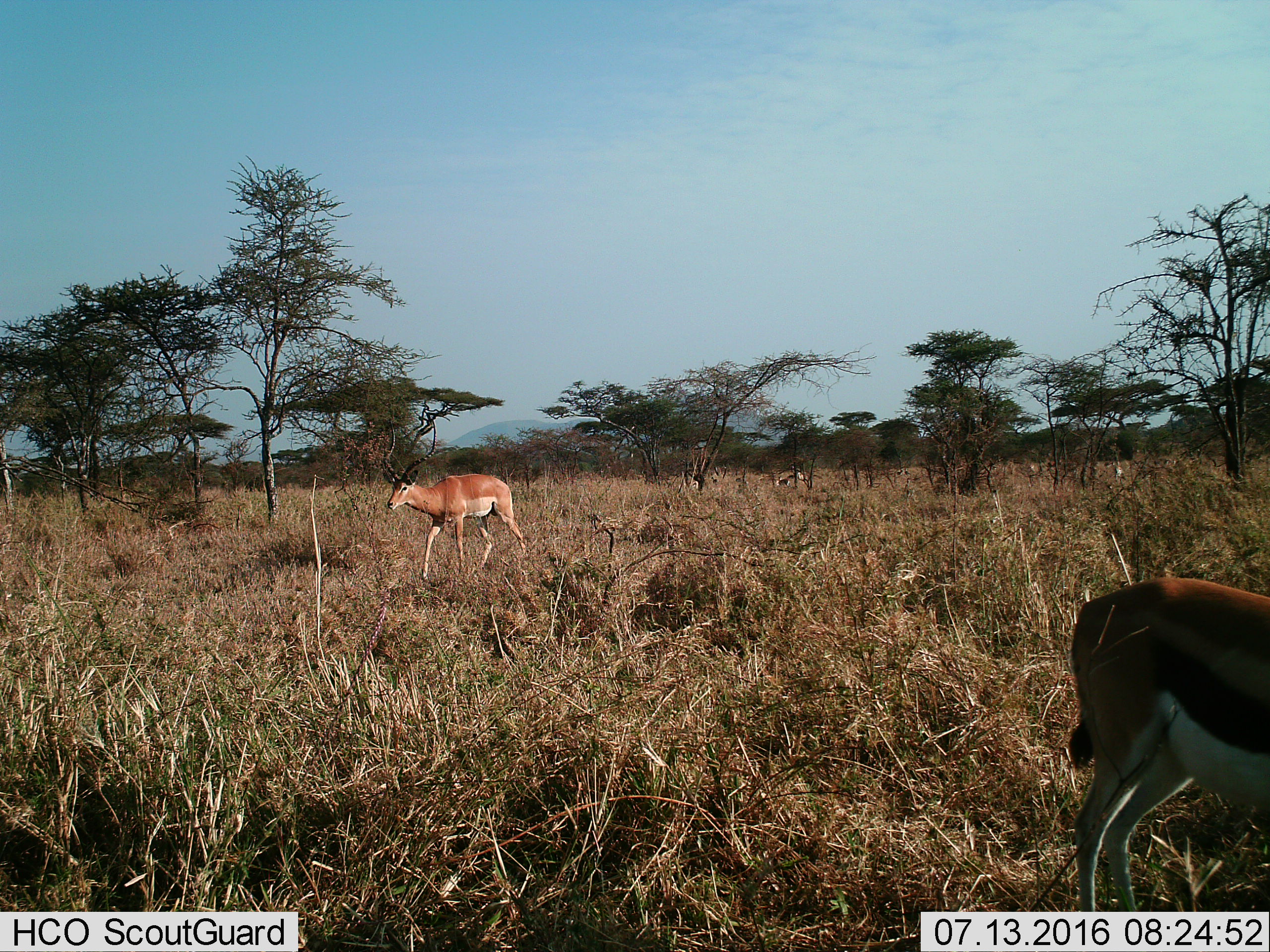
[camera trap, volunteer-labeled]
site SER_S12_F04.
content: unidentified animal